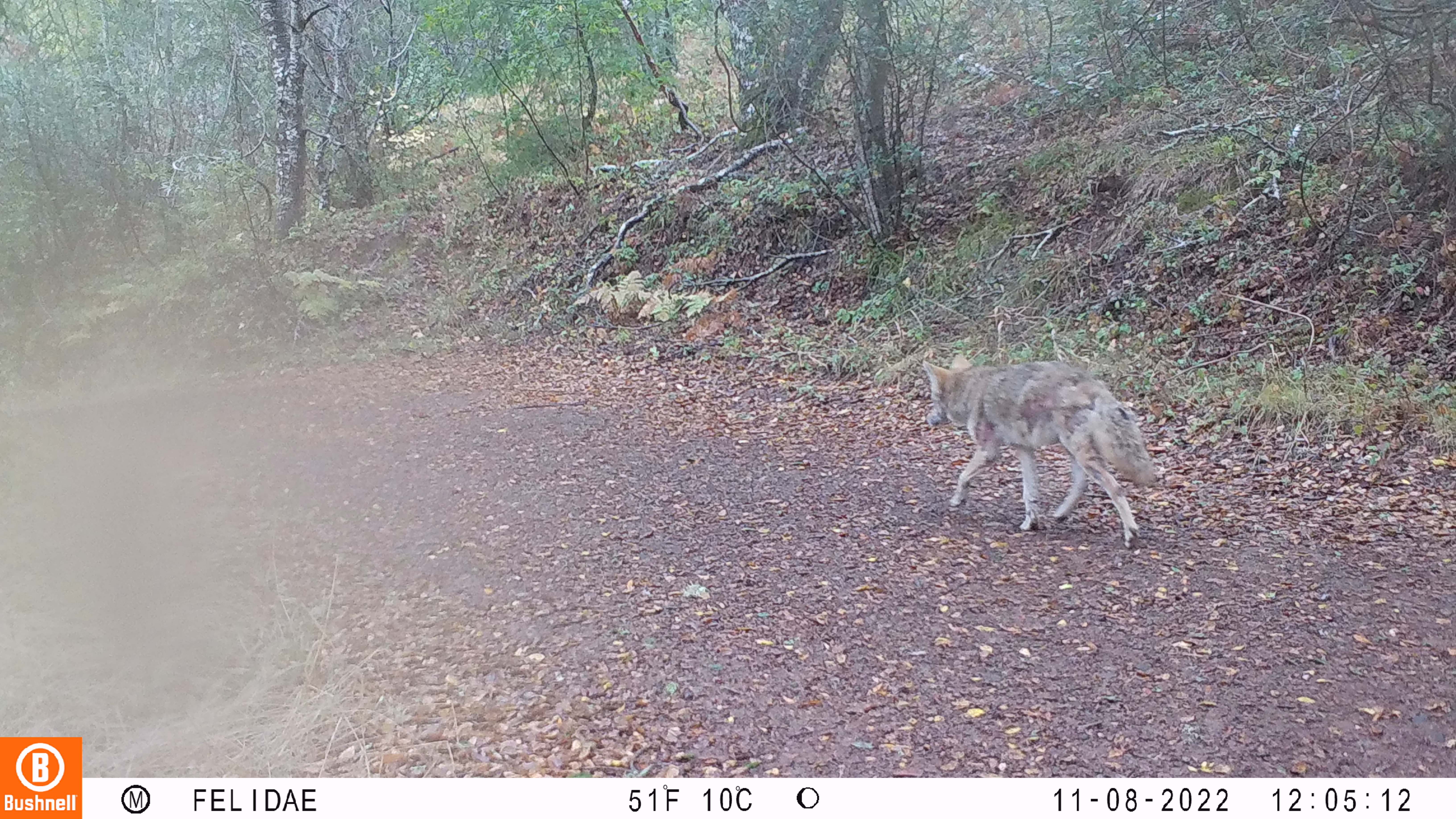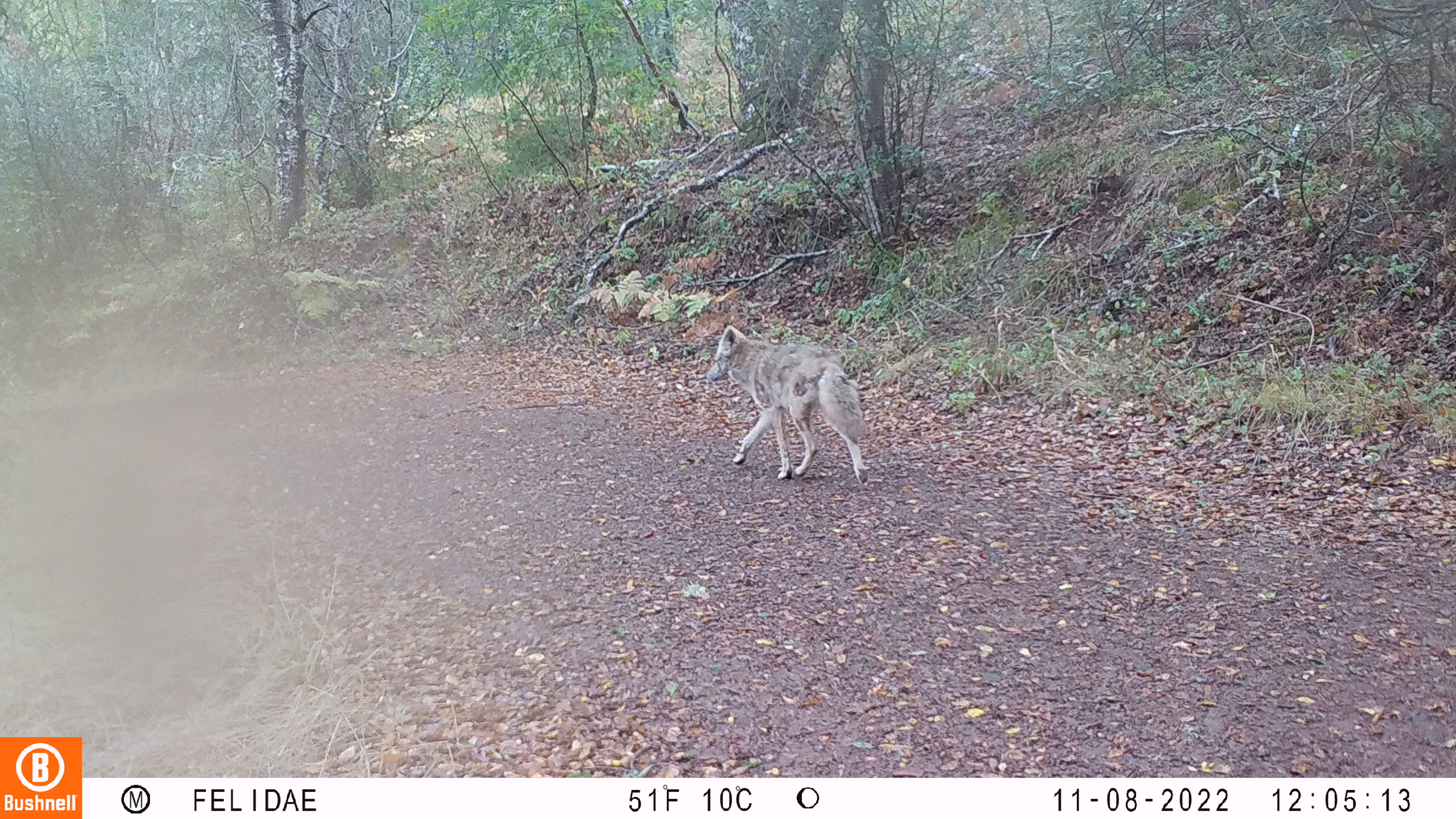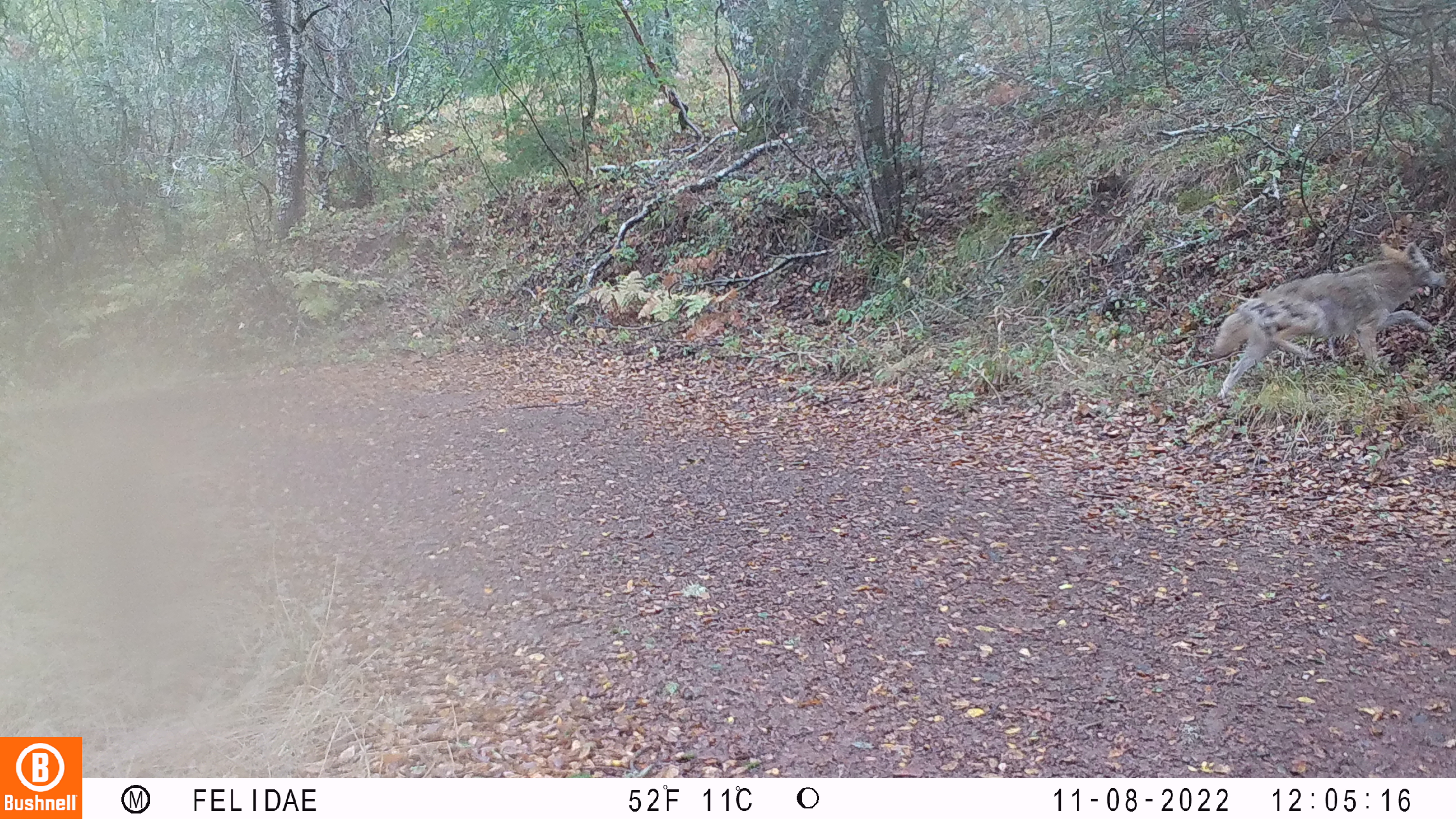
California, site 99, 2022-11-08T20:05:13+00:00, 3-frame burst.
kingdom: Animalia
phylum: Chordata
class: Mammalia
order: Carnivora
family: Canidae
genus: Canis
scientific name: Canis latrans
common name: coyote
Coyote (Canis latrans).